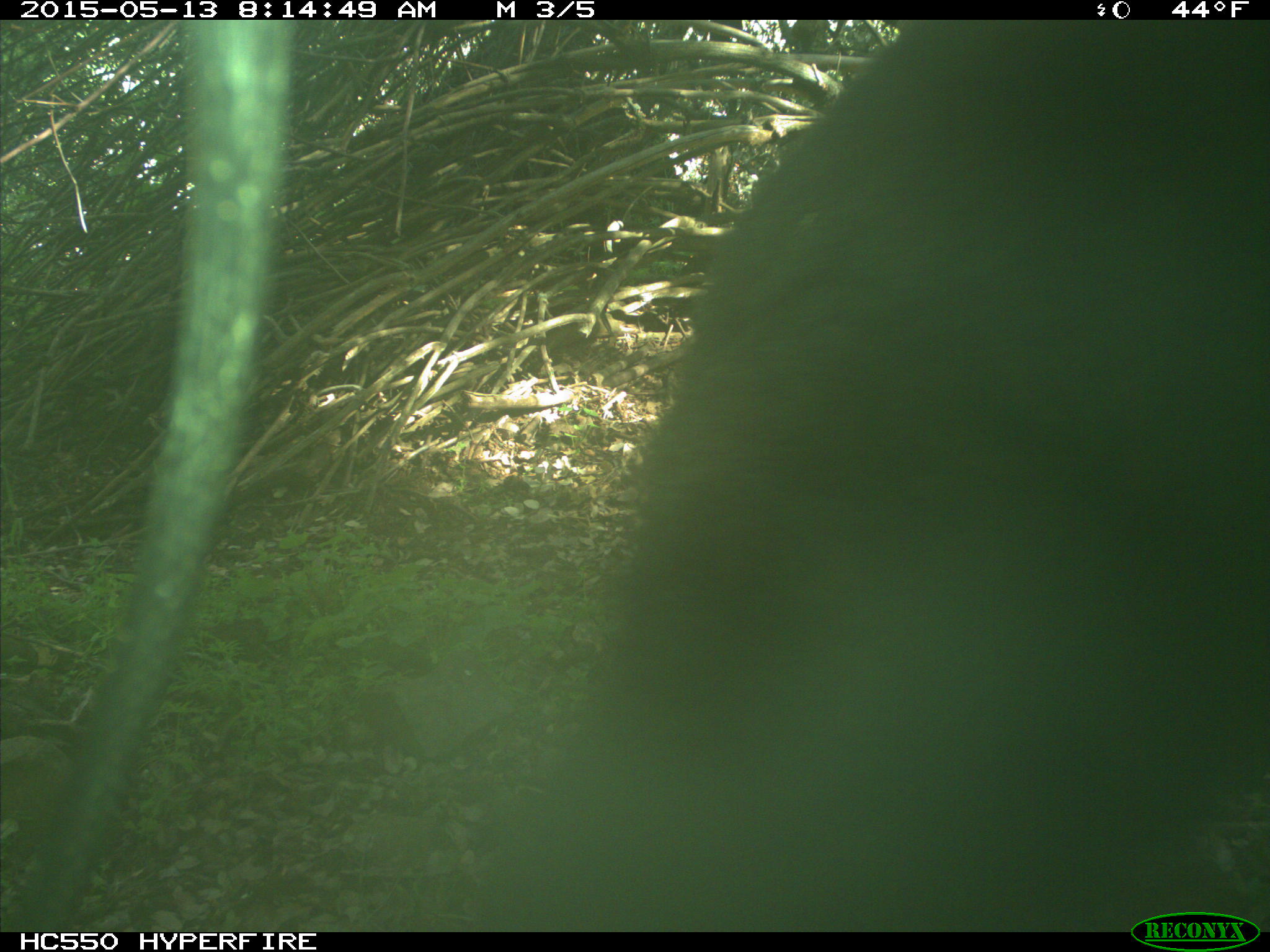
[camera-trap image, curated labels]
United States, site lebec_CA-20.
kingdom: Animalia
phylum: Chordata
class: Mammalia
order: Carnivora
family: Ursidae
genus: Ursus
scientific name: Ursus americanus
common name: american black bear